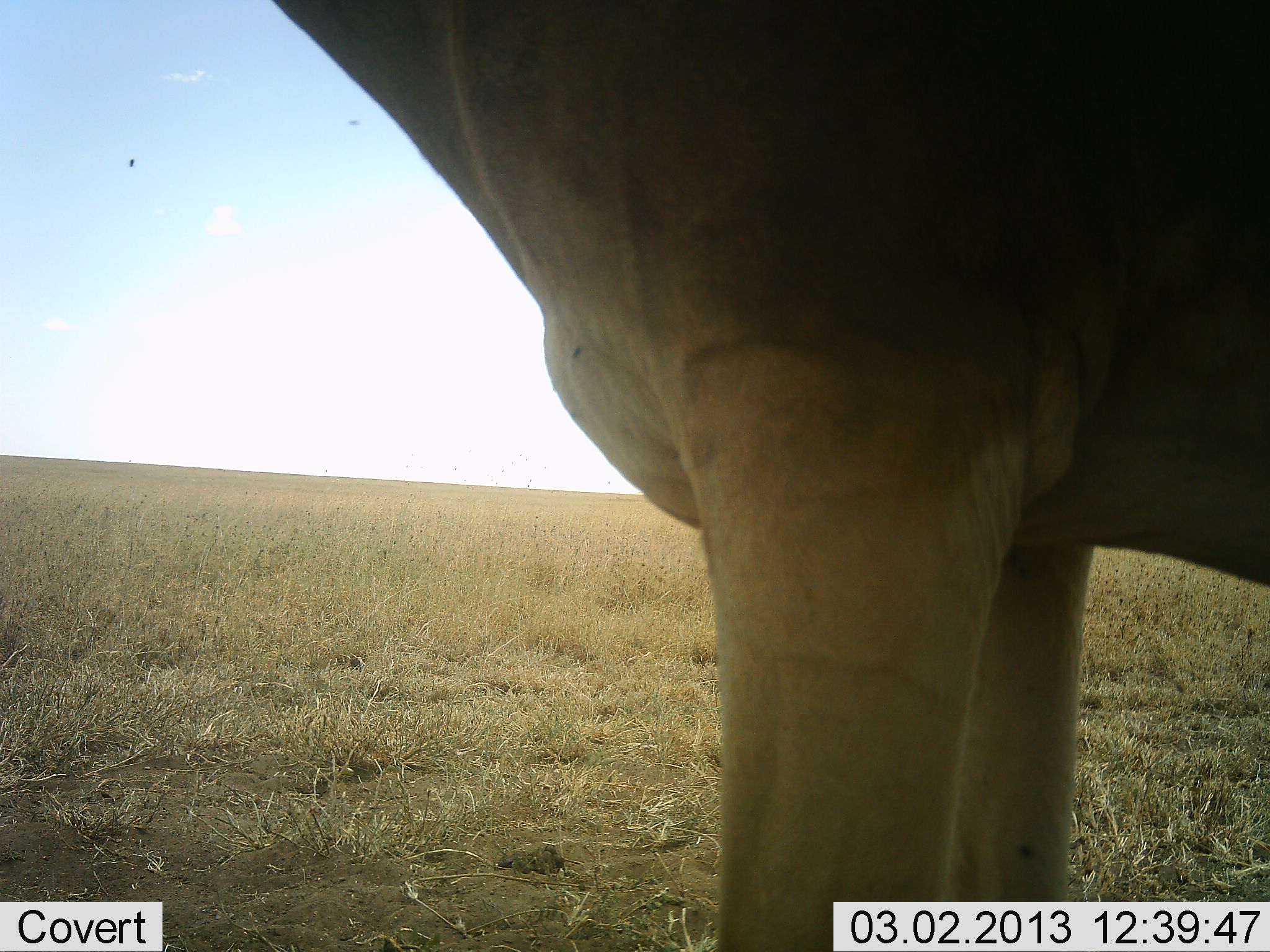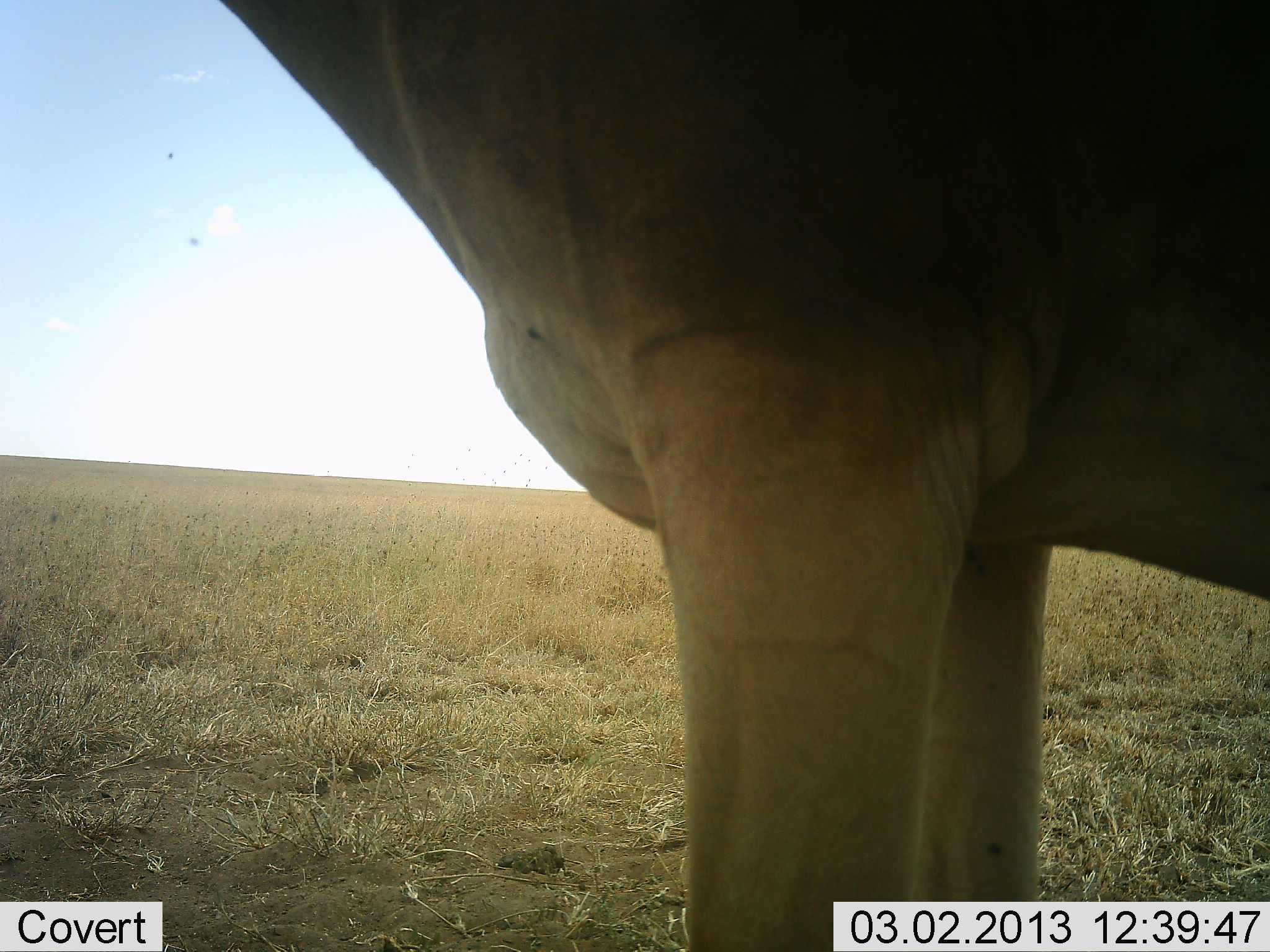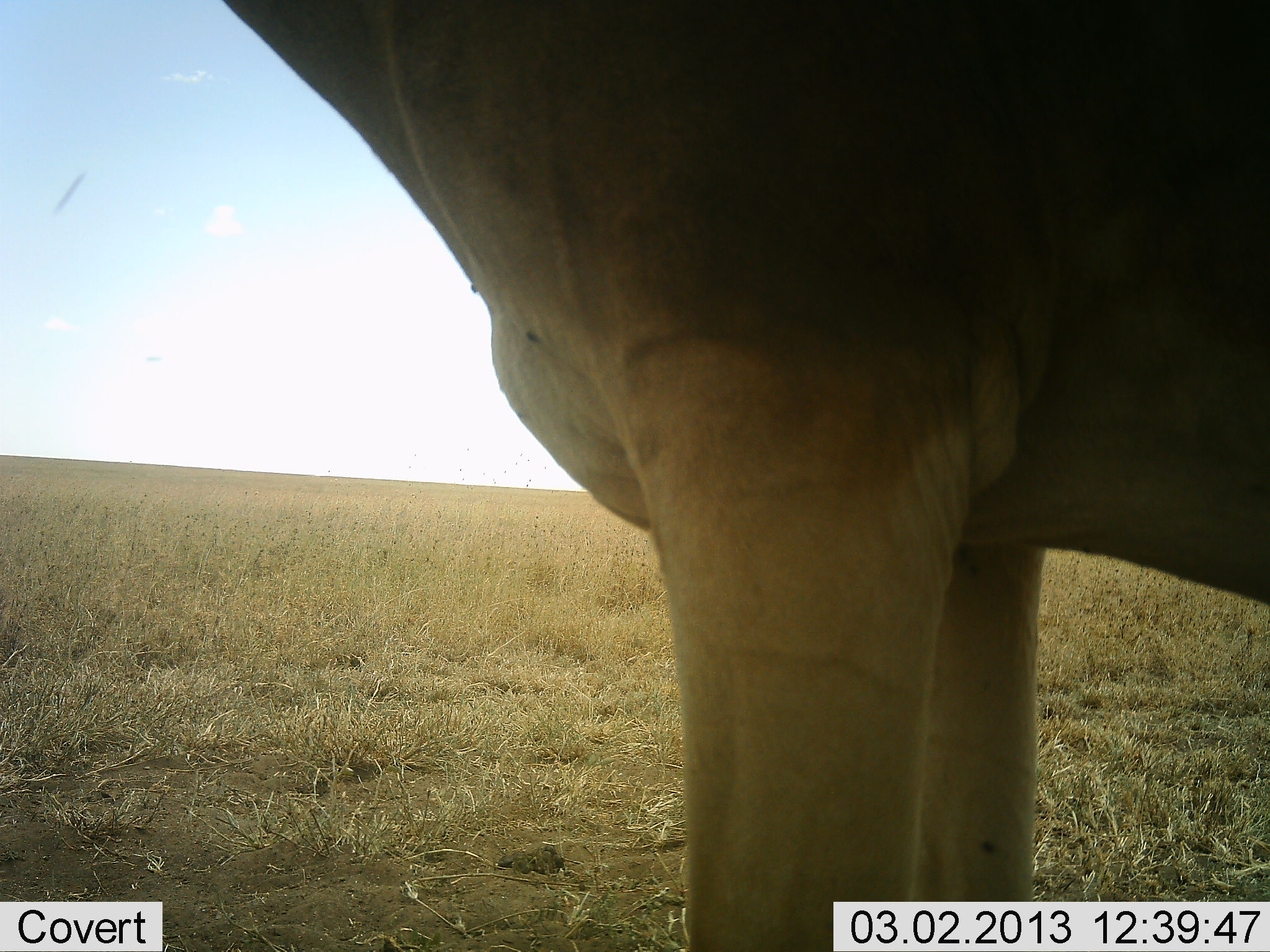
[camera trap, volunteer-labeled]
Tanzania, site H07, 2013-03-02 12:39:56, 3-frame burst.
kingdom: Animalia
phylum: Chordata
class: Mammalia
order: Artiodactyla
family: Bovidae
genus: Alcelaphus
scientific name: Alcelaphus buselaphus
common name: hartebeest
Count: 1.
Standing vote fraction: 100%.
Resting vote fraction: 0%.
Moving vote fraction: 0%.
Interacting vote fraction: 0%.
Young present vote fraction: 0%.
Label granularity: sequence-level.